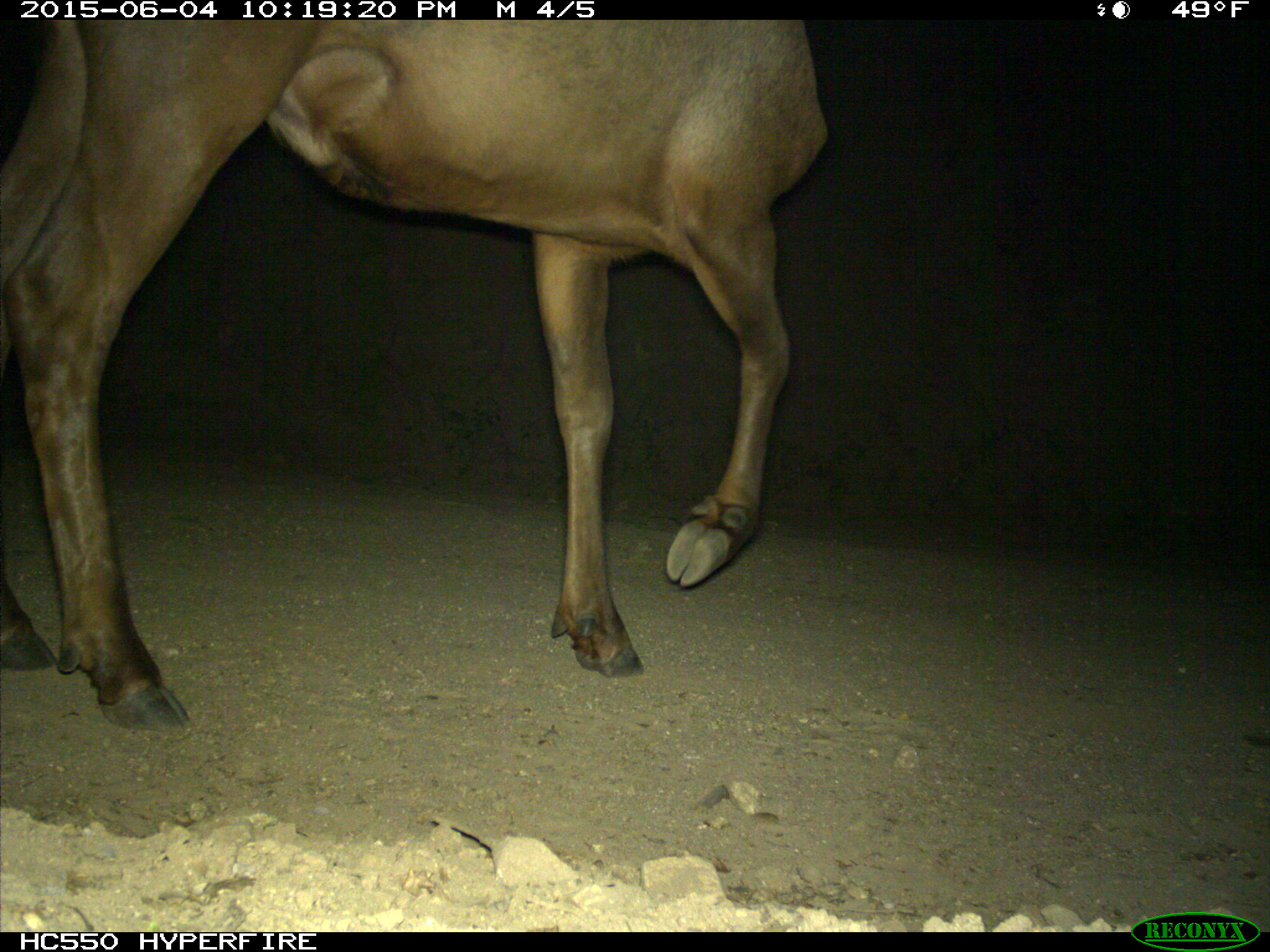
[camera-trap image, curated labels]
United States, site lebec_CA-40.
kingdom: Animalia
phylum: Chordata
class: Mammalia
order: Artiodactyla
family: Cervidae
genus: Cervus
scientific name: Cervus canadensis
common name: elk